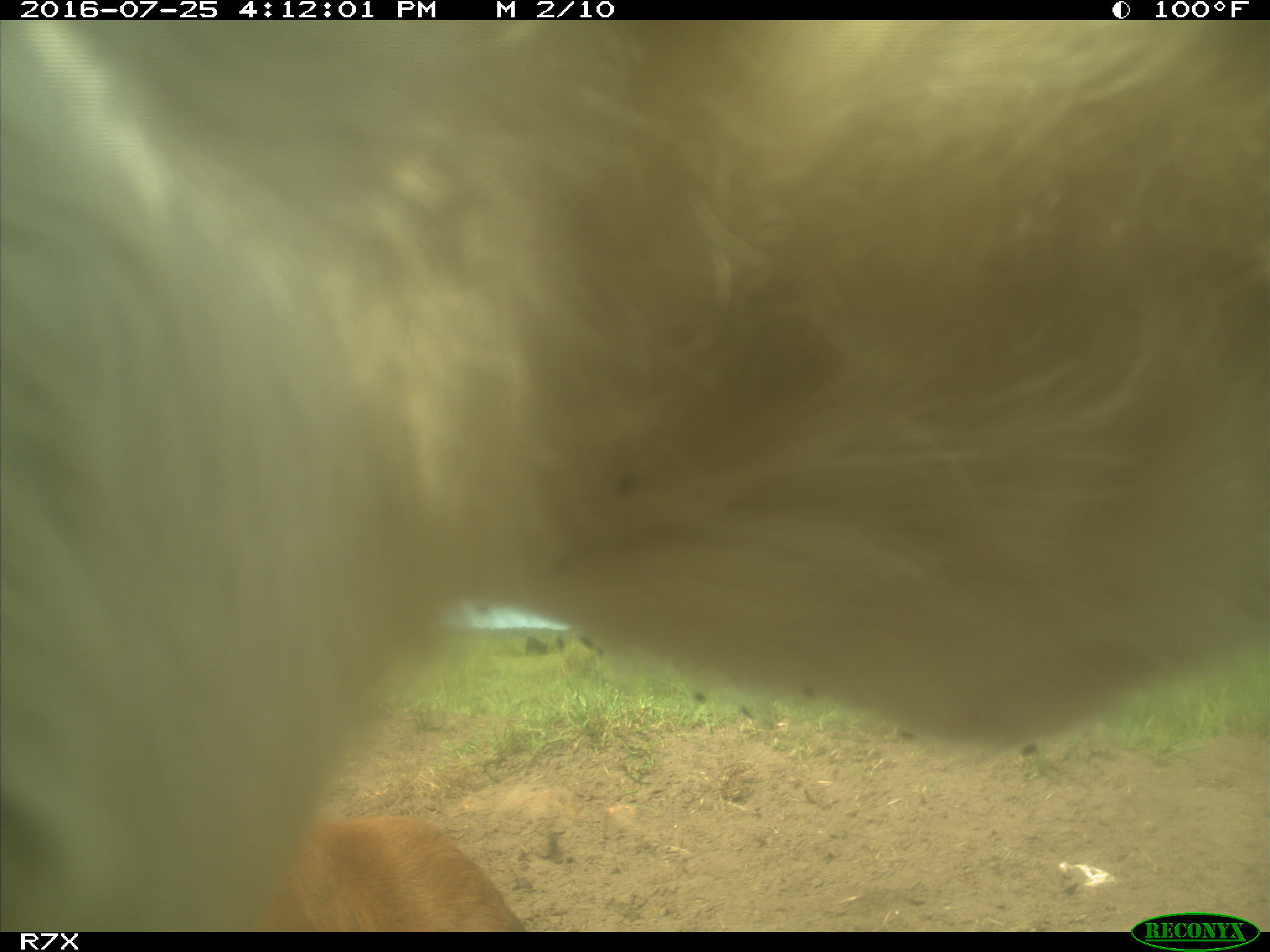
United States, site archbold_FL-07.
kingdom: Animalia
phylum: Chordata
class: Mammalia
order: Artiodactyla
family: Bovidae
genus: Bos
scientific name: Bos taurus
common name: domestic cow